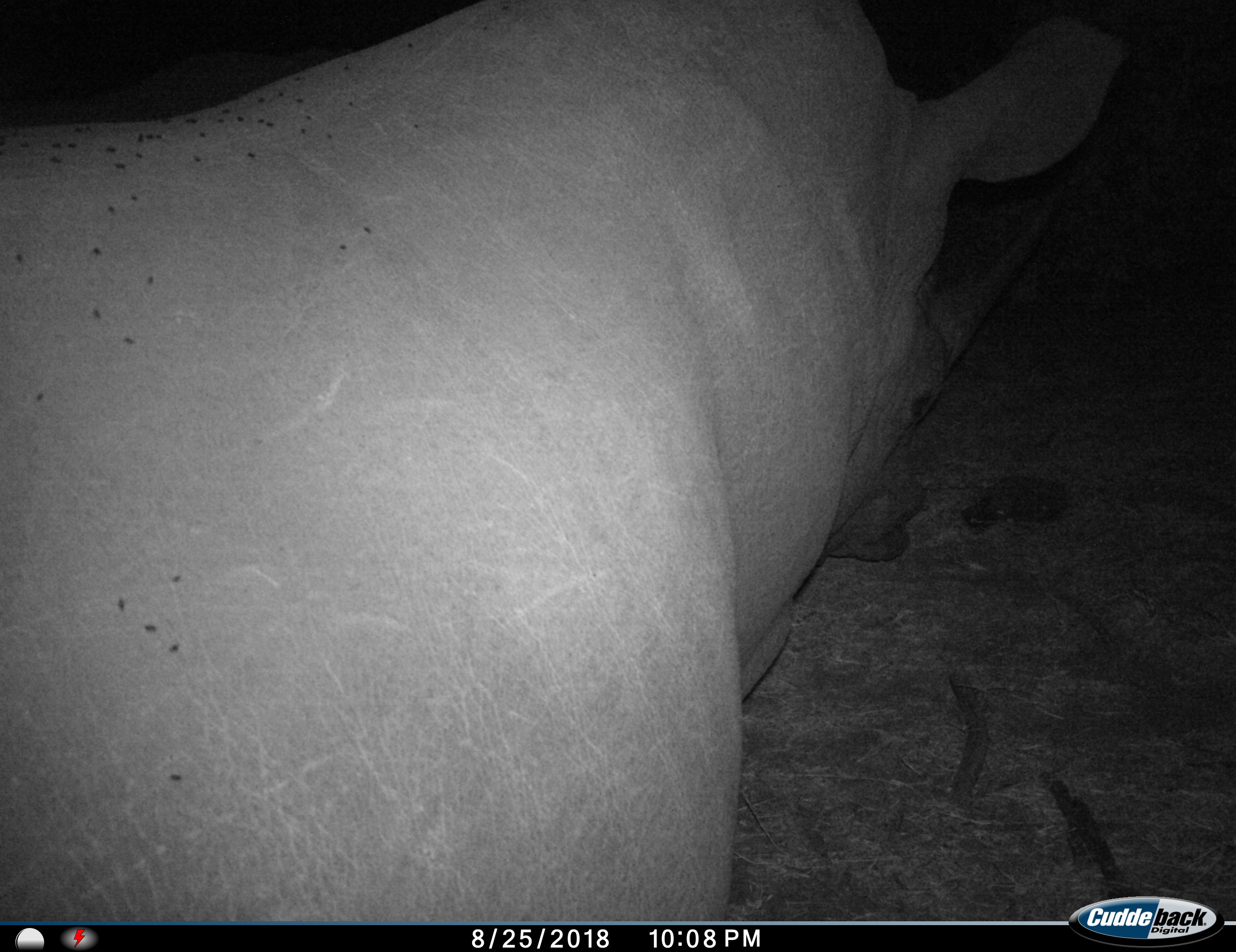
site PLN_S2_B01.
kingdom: Animalia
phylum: Chordata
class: Mammalia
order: Perissodactyla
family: Rhinocerotidae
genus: Ceratotherium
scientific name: Ceratotherium simum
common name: white rhinoceros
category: rhinoceroswhite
Rhinoceroswhite (white rhinoceros) (Ceratotherium simum), count 1. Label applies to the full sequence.